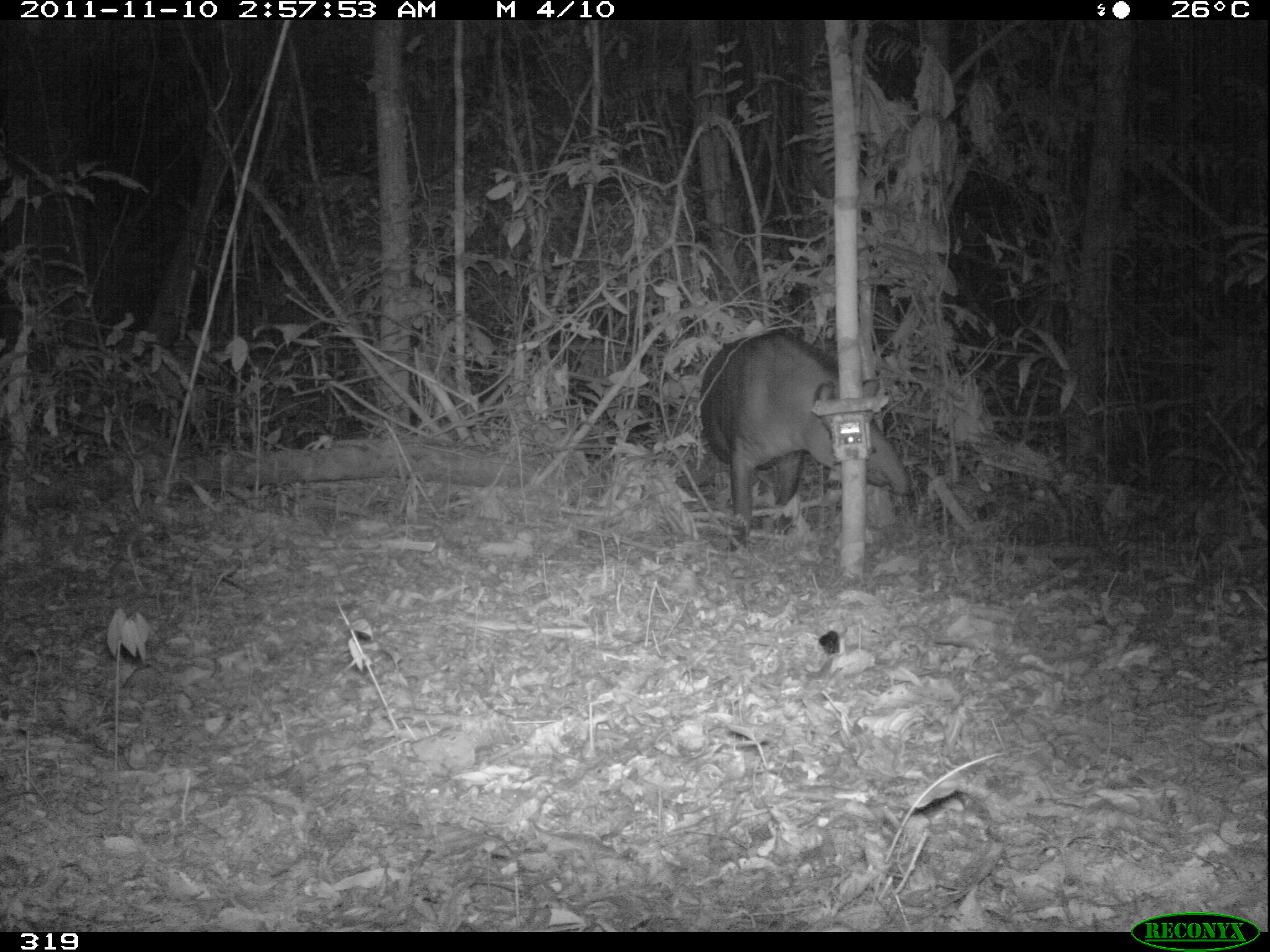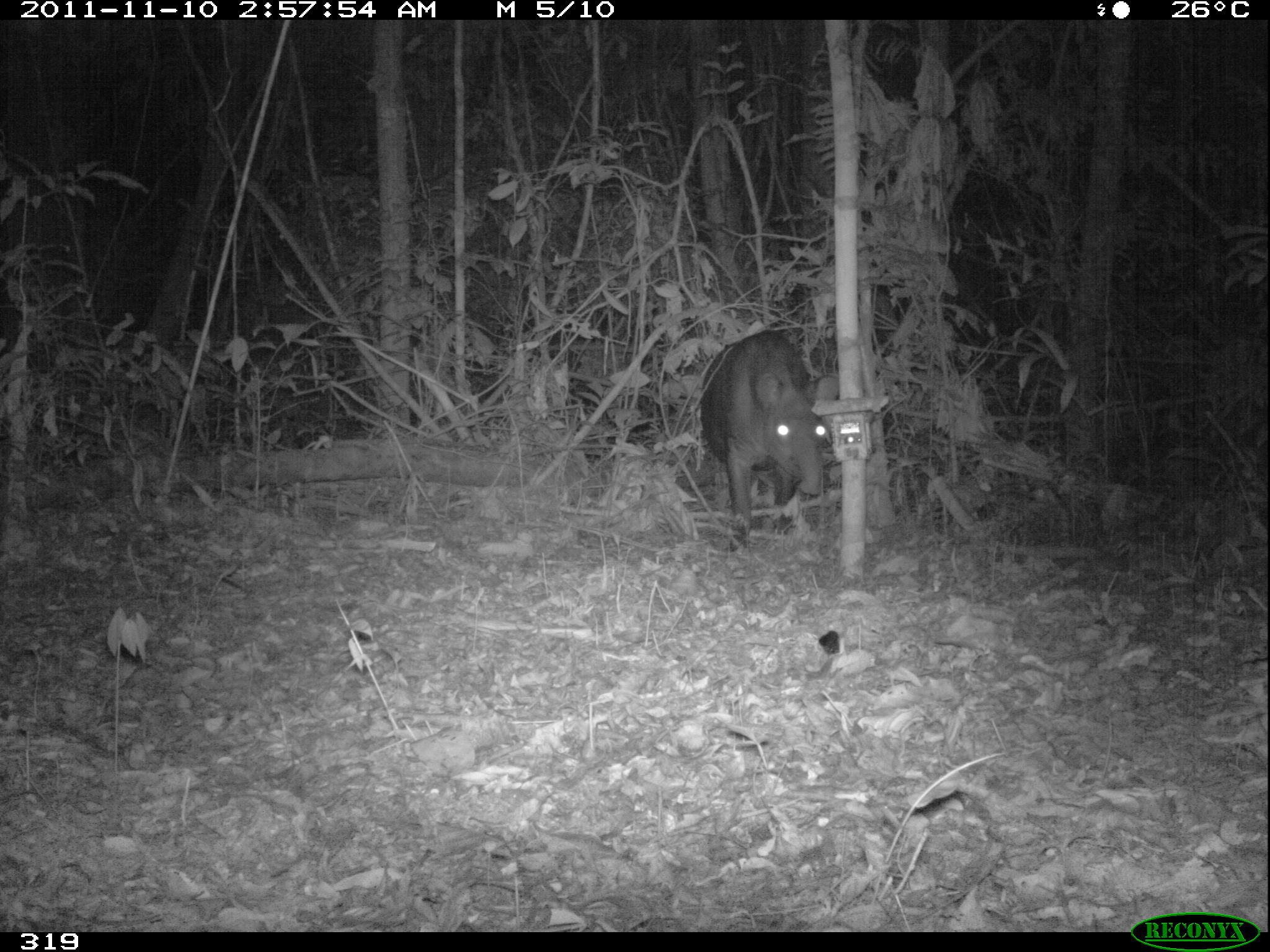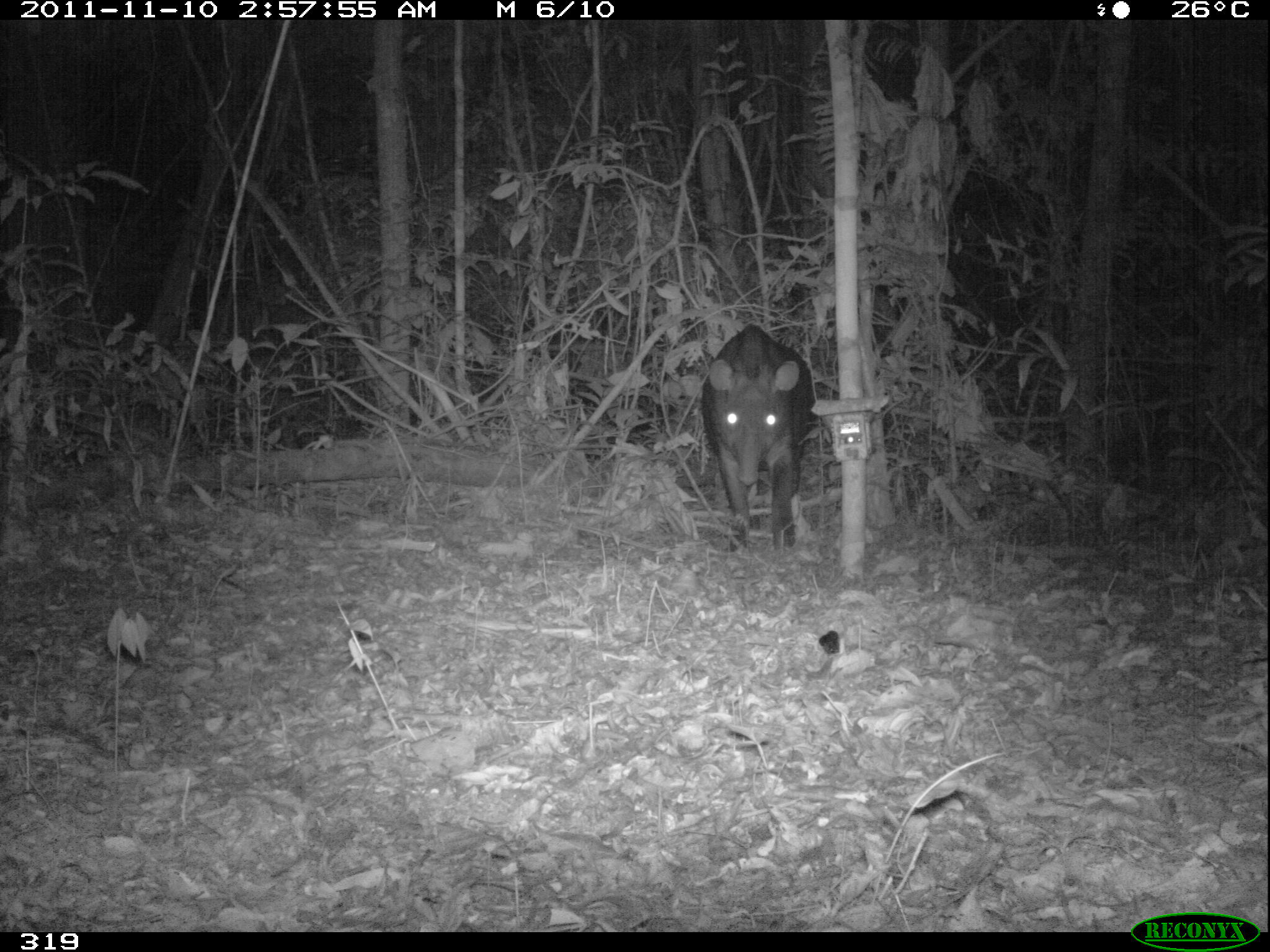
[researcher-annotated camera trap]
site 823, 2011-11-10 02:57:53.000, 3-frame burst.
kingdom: Animalia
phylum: Chordata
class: Mammalia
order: Perissodactyla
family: Tapiridae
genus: Tapirus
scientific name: Tapirus terrestris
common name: south american tapir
Tapirus terrestris (south american tapir).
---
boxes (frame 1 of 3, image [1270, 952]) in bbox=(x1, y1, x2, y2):
tapirus terrestris: bbox=(699, 331, 913, 552)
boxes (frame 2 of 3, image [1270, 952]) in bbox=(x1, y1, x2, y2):
tapirus terrestris: bbox=(699, 329, 833, 551)